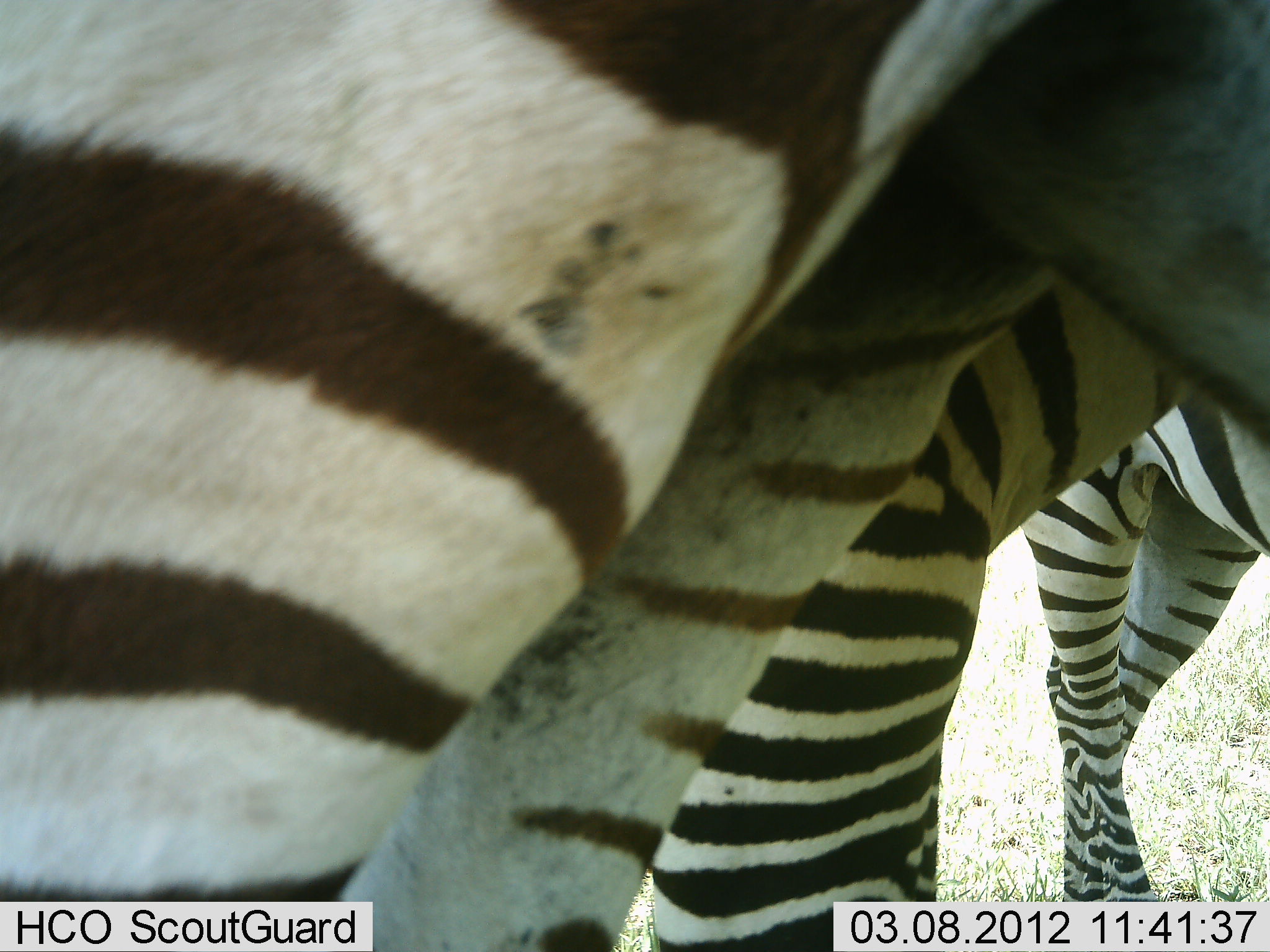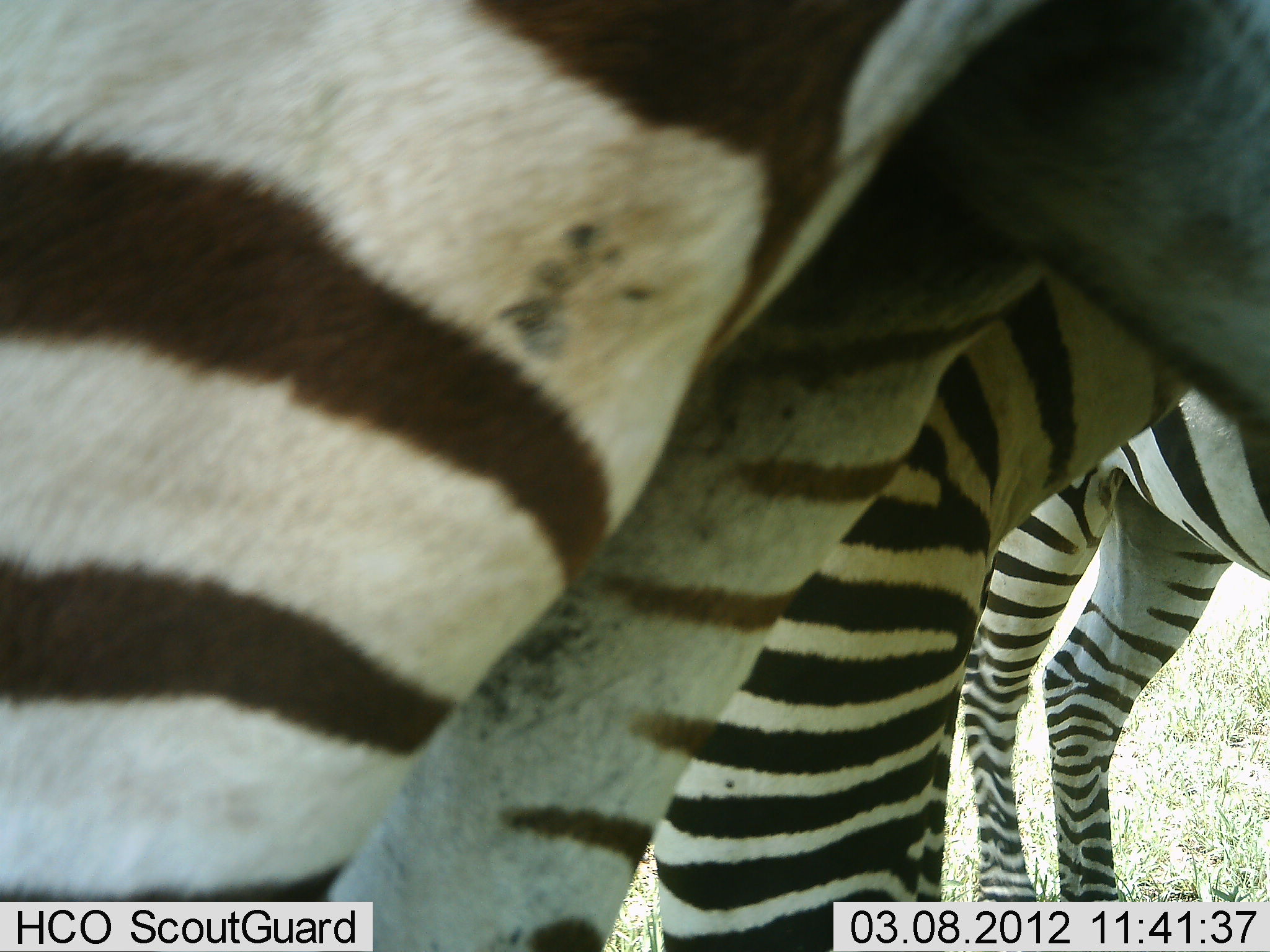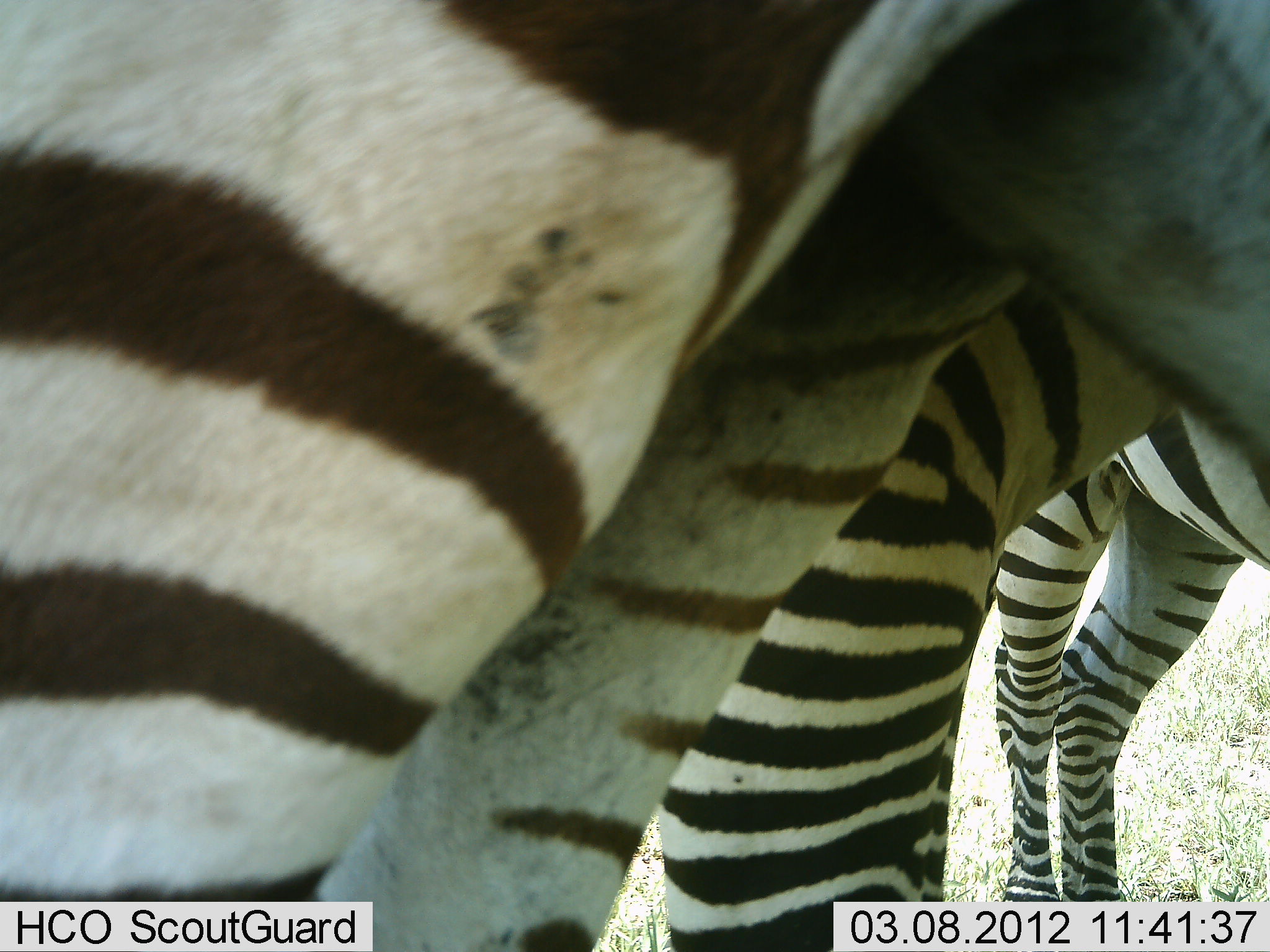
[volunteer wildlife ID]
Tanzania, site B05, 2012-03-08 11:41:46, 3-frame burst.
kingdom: Animalia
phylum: Chordata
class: Mammalia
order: Perissodactyla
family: Equidae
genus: Equus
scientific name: Equus quagga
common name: plains zebra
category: zebra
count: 3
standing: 91%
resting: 0%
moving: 18%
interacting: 9%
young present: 9%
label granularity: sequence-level